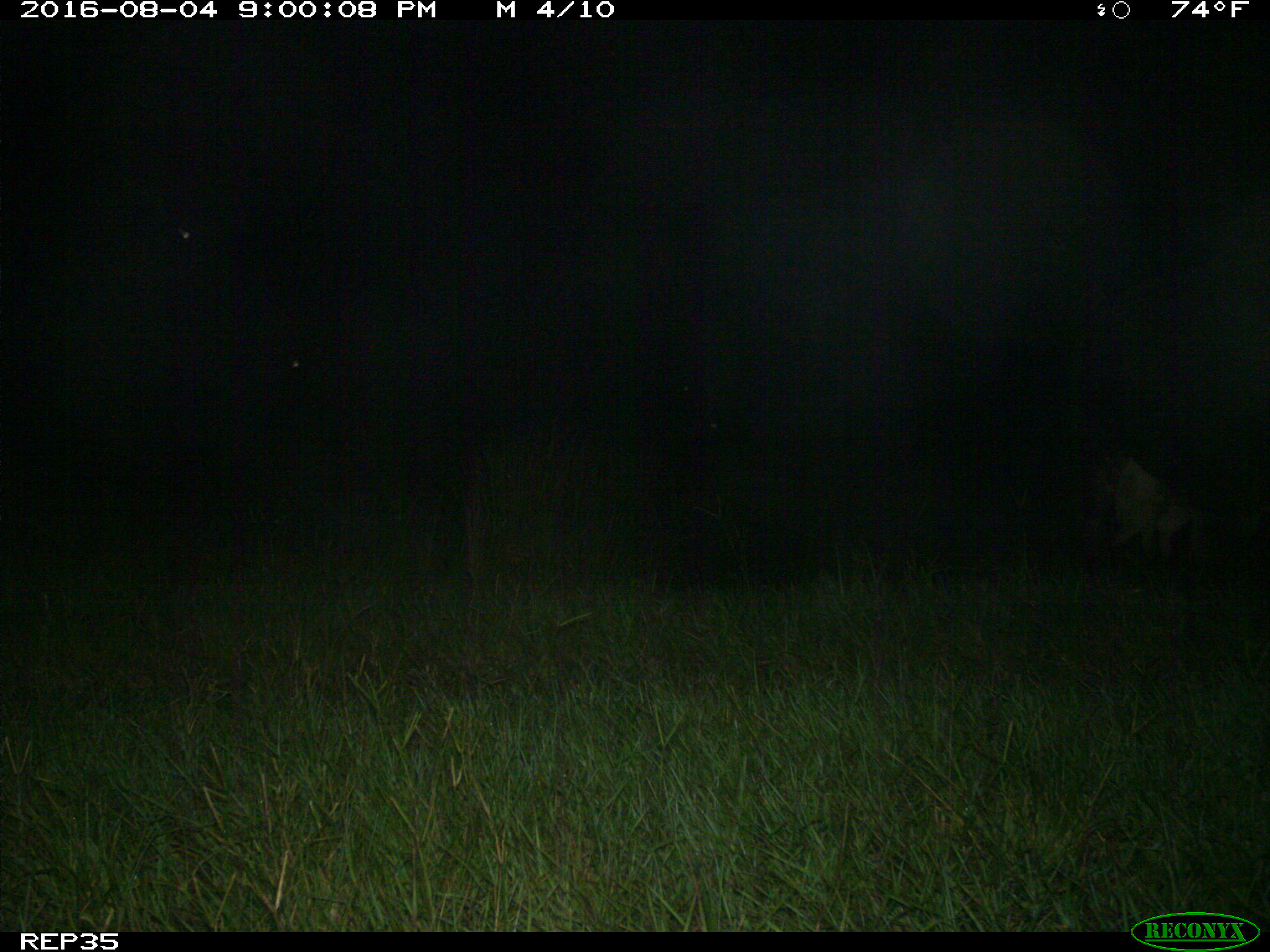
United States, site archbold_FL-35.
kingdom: Animalia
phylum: Chordata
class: Mammalia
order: Artiodactyla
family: Bovidae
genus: Bos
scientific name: Bos taurus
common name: domestic cow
Bos taurus (domestic cow).